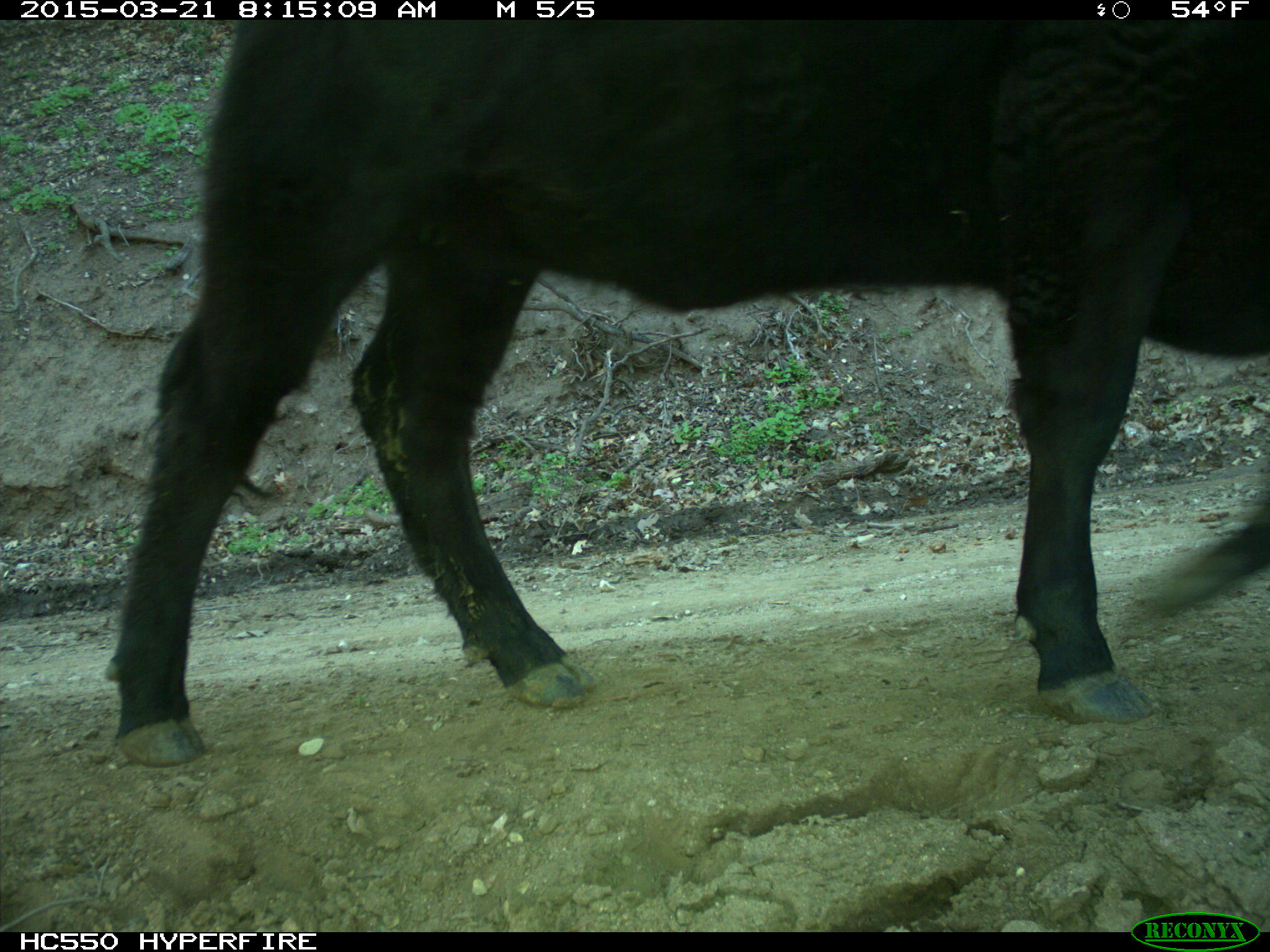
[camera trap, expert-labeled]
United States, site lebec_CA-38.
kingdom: Animalia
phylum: Chordata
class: Mammalia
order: Artiodactyla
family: Bovidae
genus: Bos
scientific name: Bos taurus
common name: domestic cow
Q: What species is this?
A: Bos taurus (domestic cow).